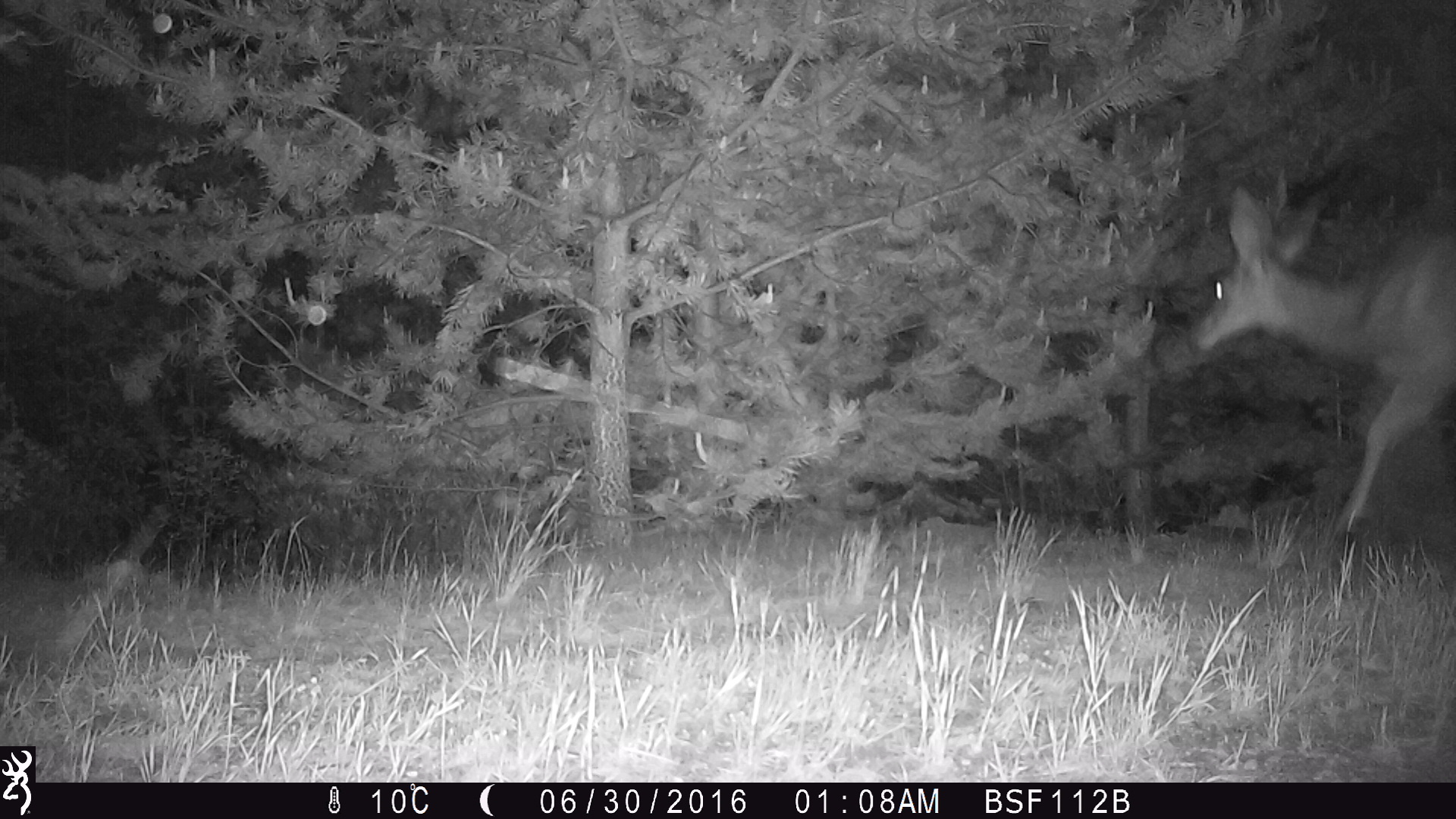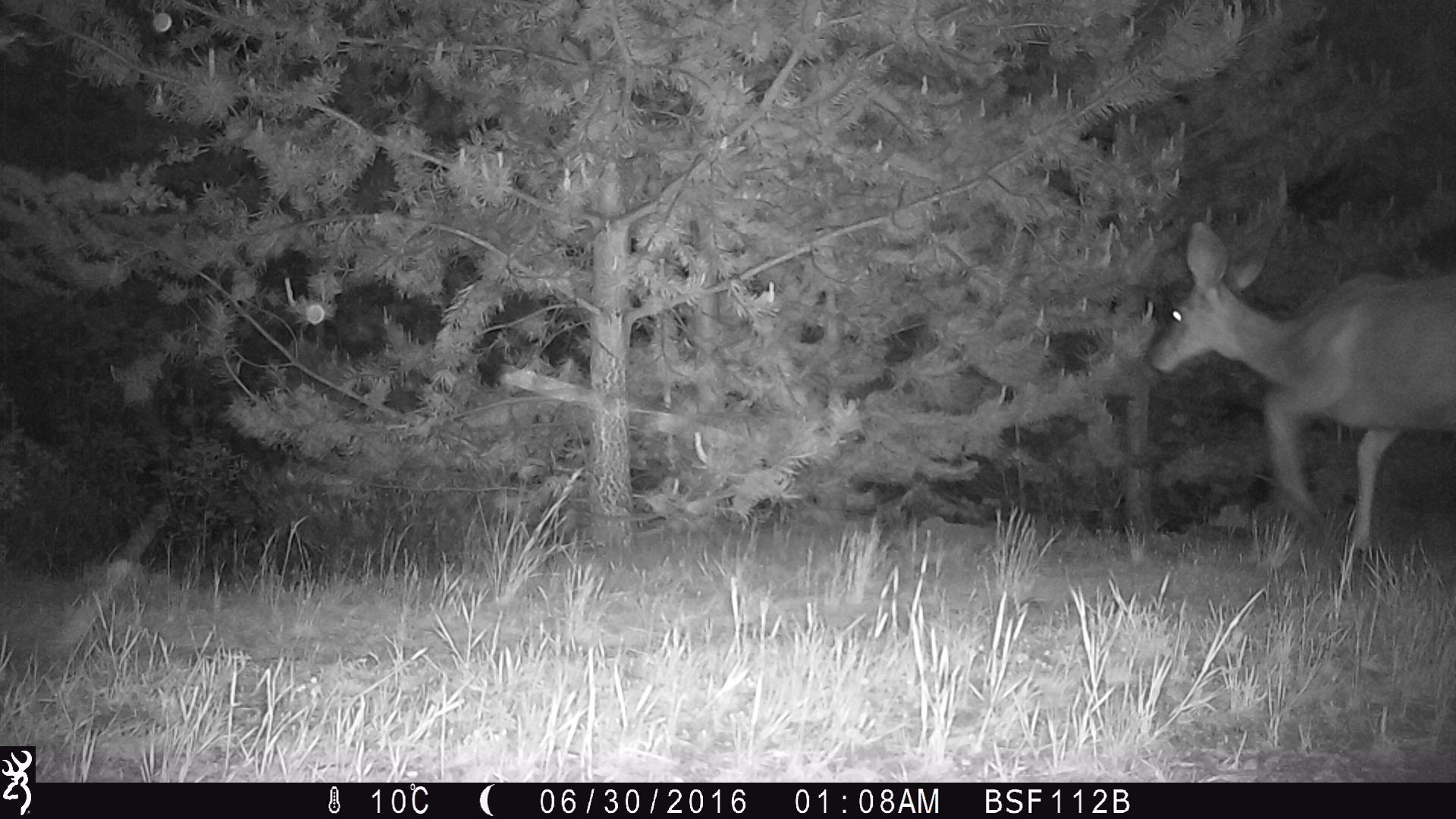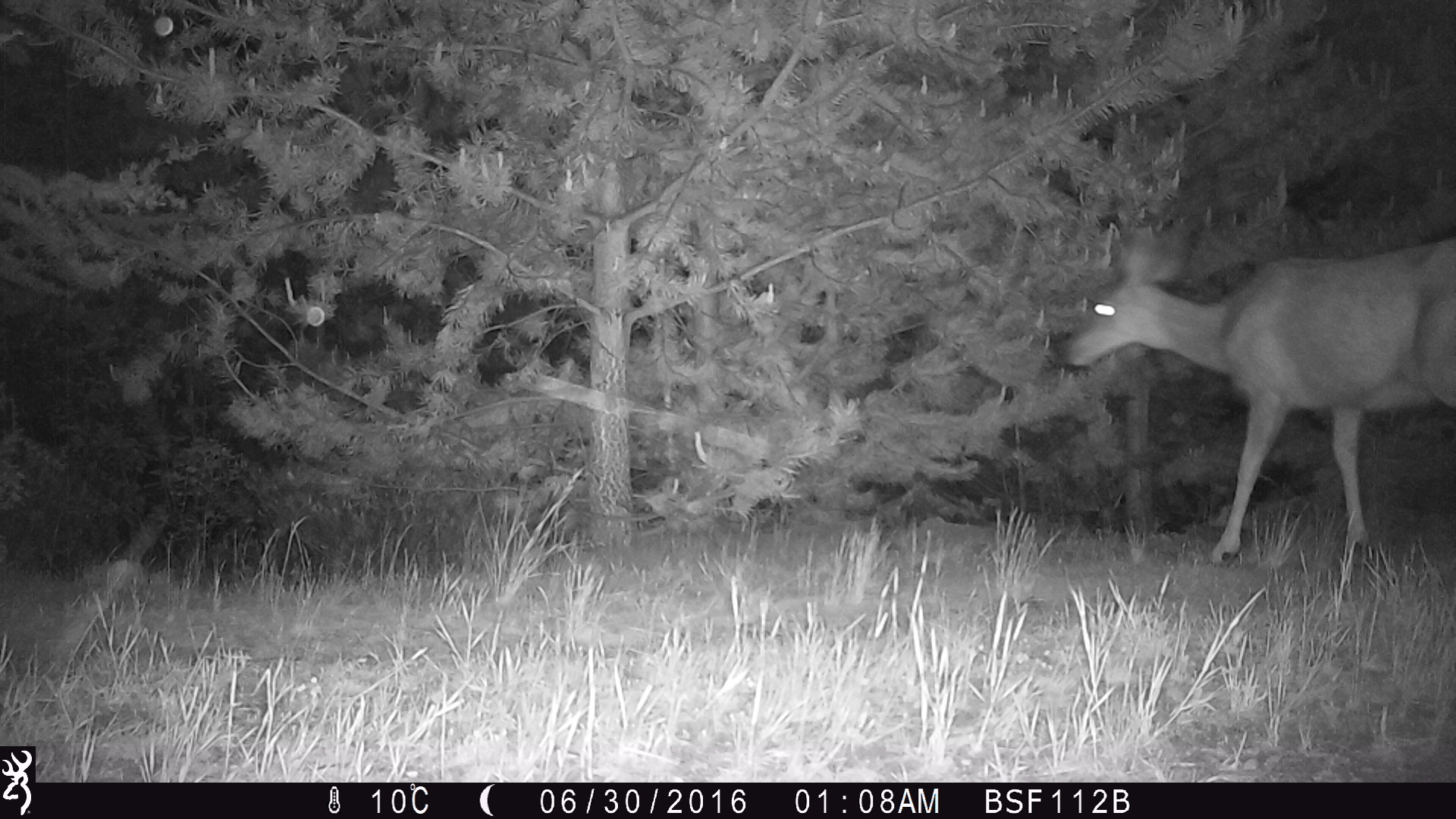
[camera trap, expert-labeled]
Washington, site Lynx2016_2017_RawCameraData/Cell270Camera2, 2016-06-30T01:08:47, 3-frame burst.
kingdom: Animalia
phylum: Chordata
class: Mammalia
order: Artiodactyla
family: Cervidae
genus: Odocoileus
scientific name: Odocoileus hemionus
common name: mule deer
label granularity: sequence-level